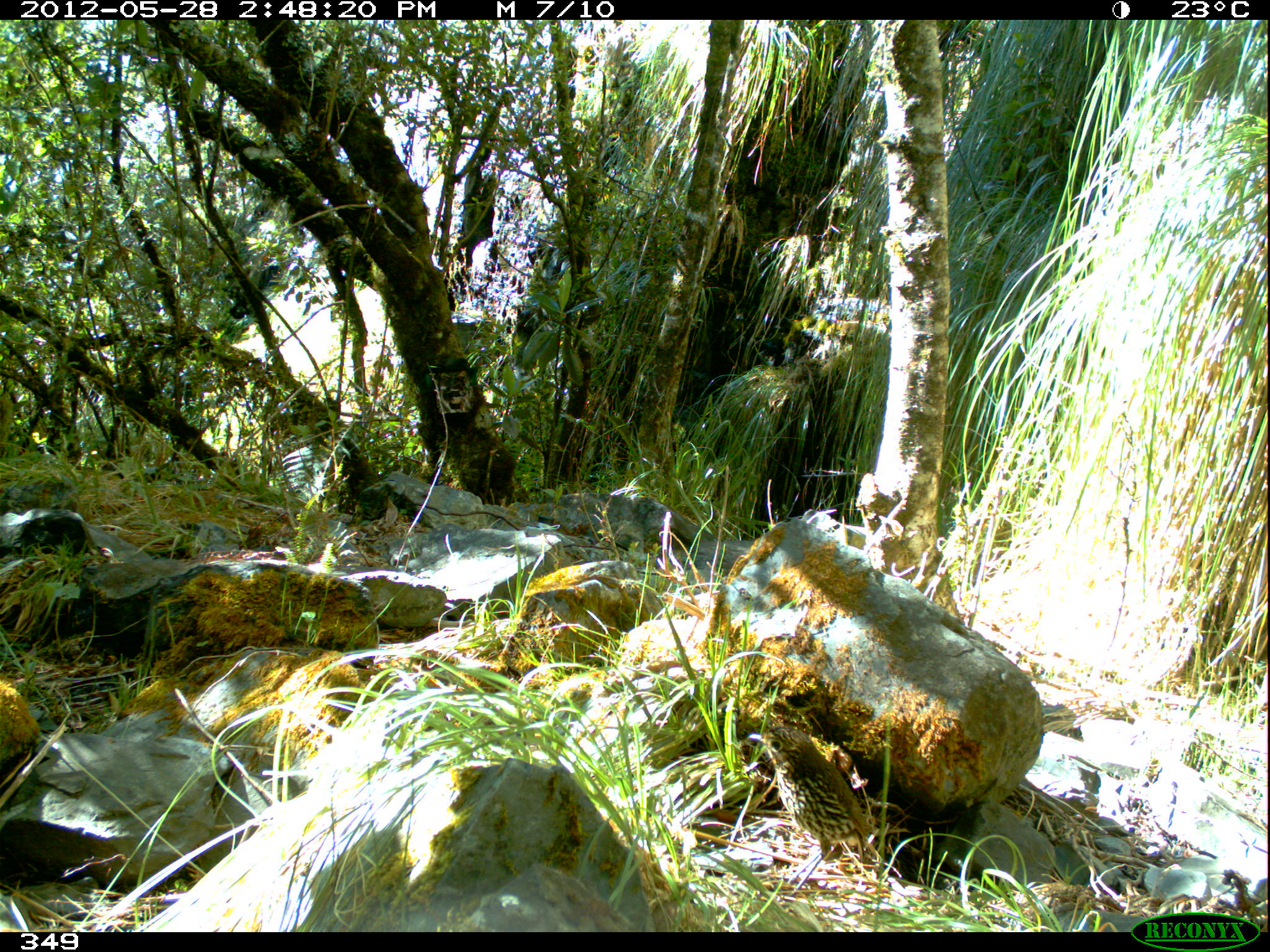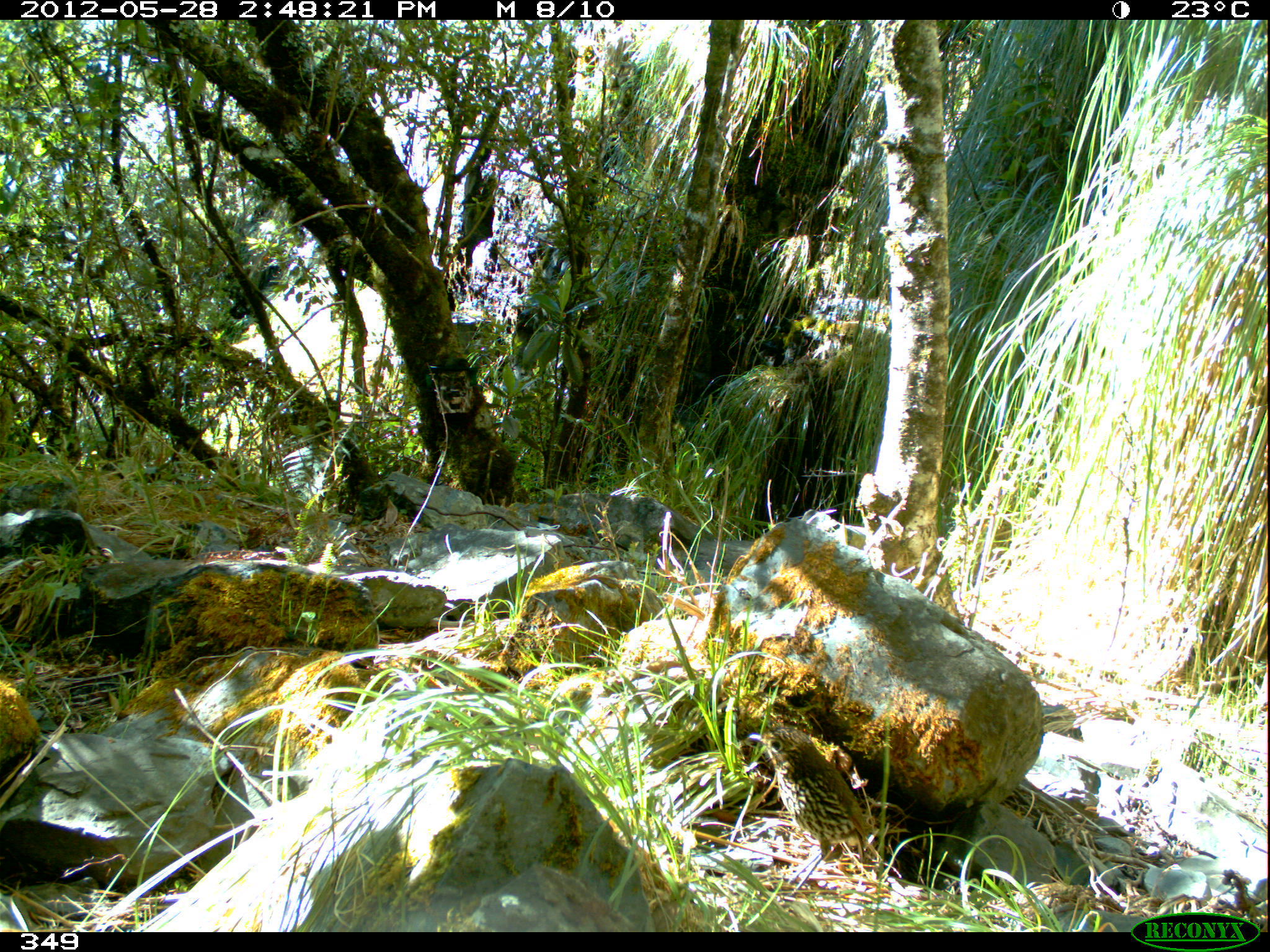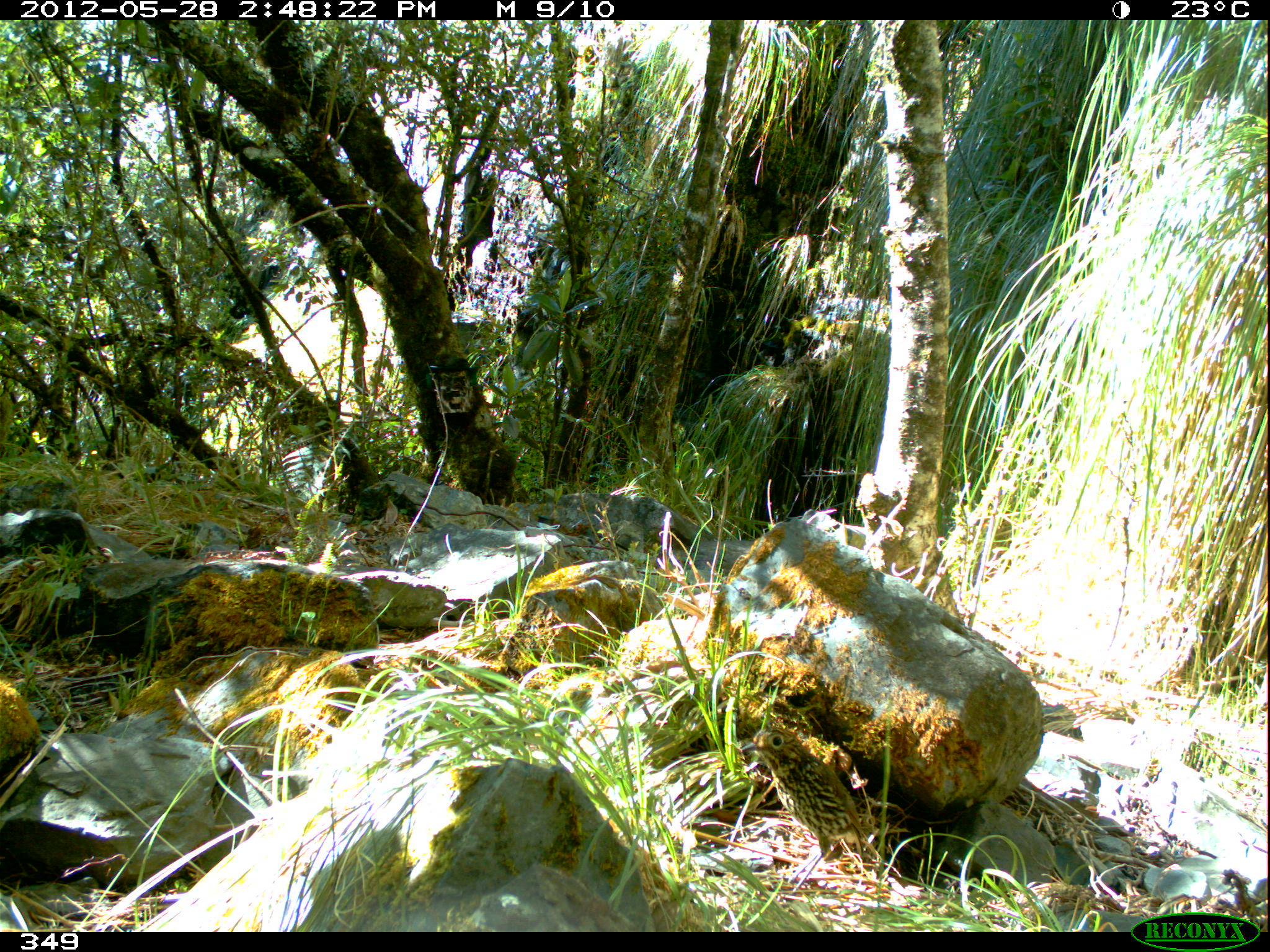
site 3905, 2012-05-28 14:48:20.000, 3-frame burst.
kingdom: Animalia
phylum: Chordata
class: Aves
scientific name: Aves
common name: bird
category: unknown bird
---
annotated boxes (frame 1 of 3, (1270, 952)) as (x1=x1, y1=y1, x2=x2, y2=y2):
unknown bird: (x1=747, y1=724, x2=870, y2=902)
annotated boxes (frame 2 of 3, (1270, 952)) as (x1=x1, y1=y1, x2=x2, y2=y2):
unknown bird: (x1=745, y1=726, x2=877, y2=906)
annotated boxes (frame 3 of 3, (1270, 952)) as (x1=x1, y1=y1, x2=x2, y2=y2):
unknown bird: (x1=738, y1=724, x2=865, y2=895)